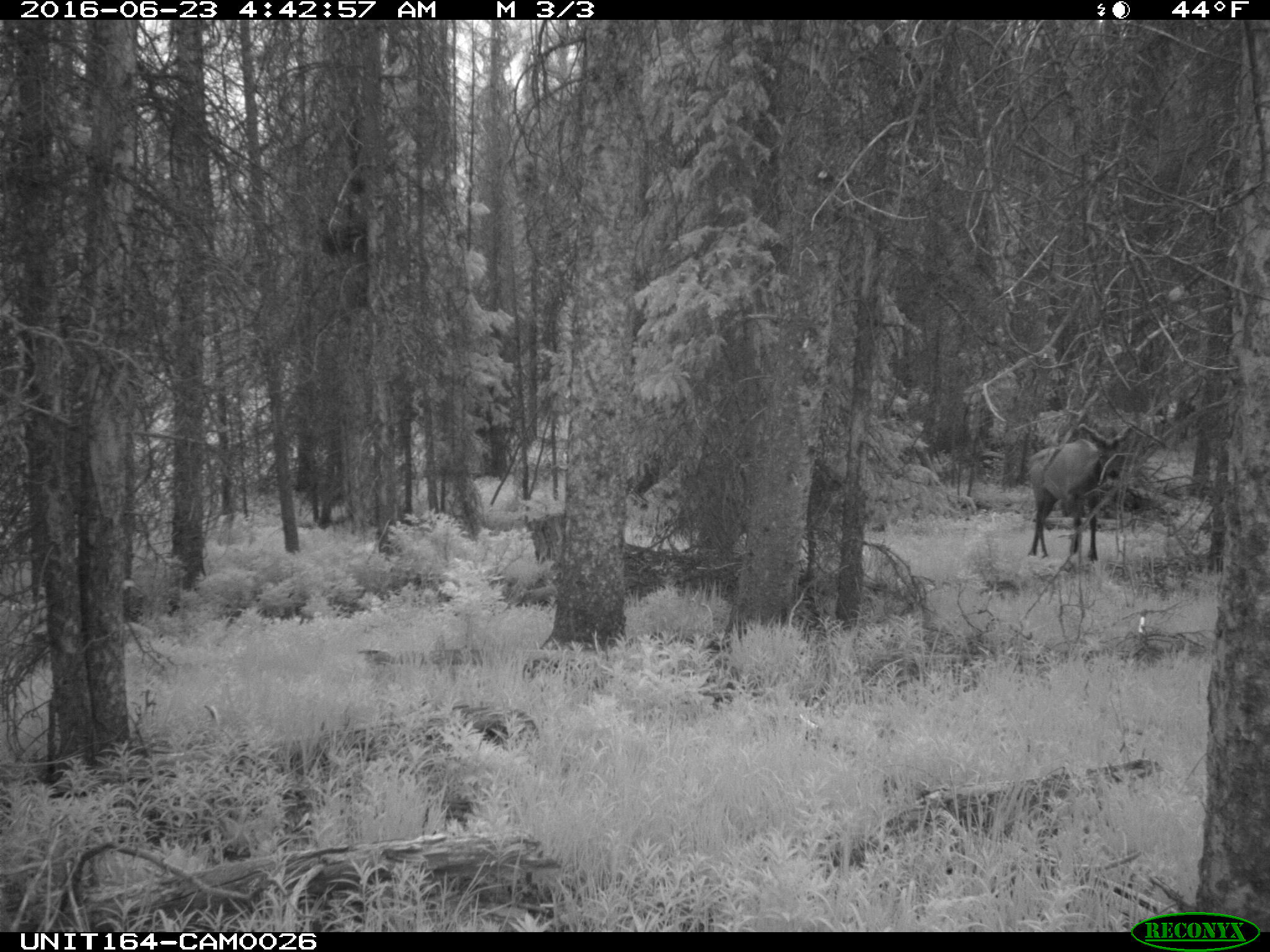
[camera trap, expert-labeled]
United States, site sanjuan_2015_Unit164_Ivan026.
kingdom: Animalia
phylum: Chordata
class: Mammalia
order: Artiodactyla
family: Cervidae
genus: Cervus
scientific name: Cervus elaphus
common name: red deer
Cervus elaphus (red deer).